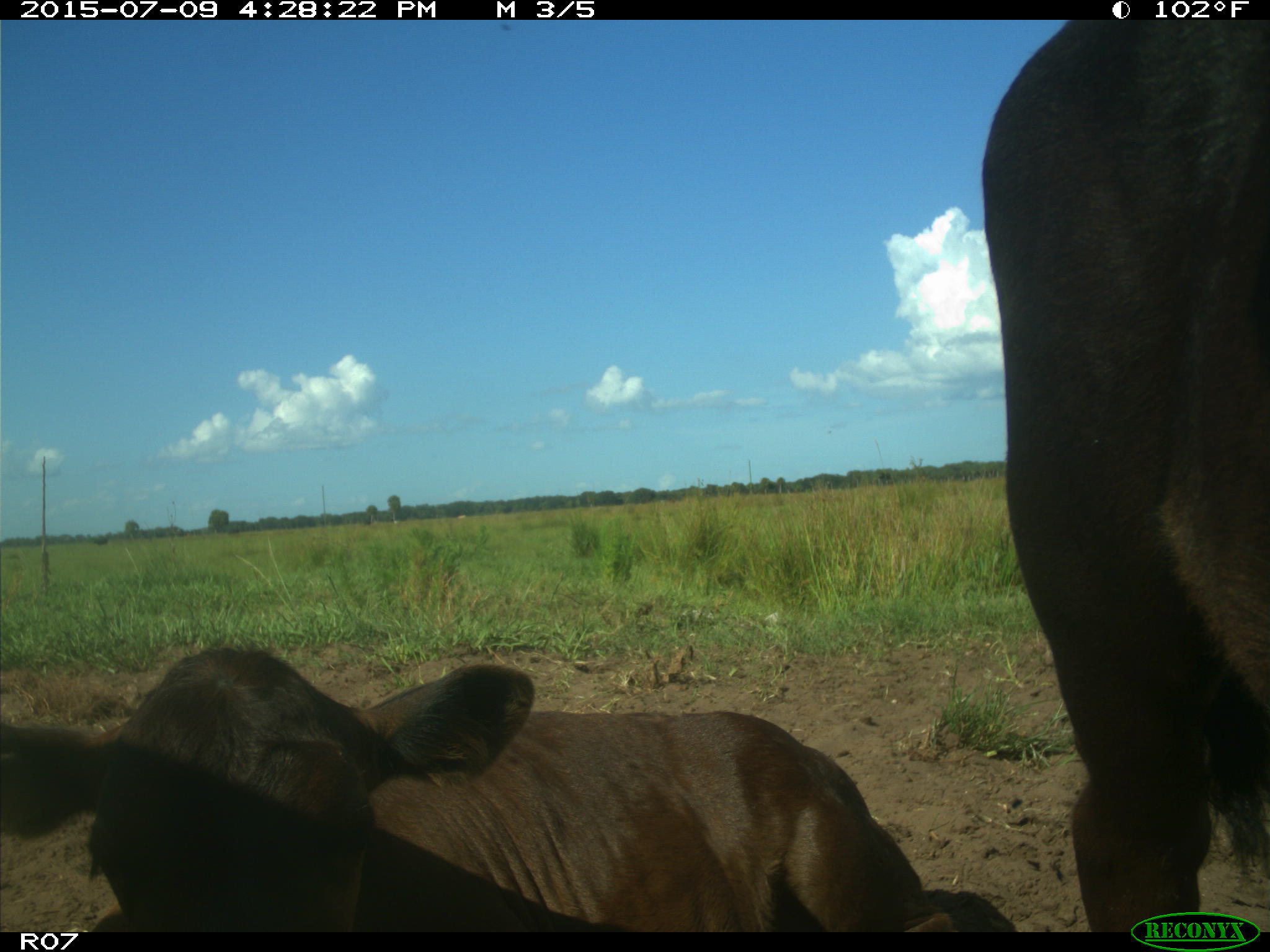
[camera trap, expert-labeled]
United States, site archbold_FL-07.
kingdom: Animalia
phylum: Chordata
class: Mammalia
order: Artiodactyla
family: Bovidae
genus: Bos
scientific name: Bos taurus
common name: domestic cow